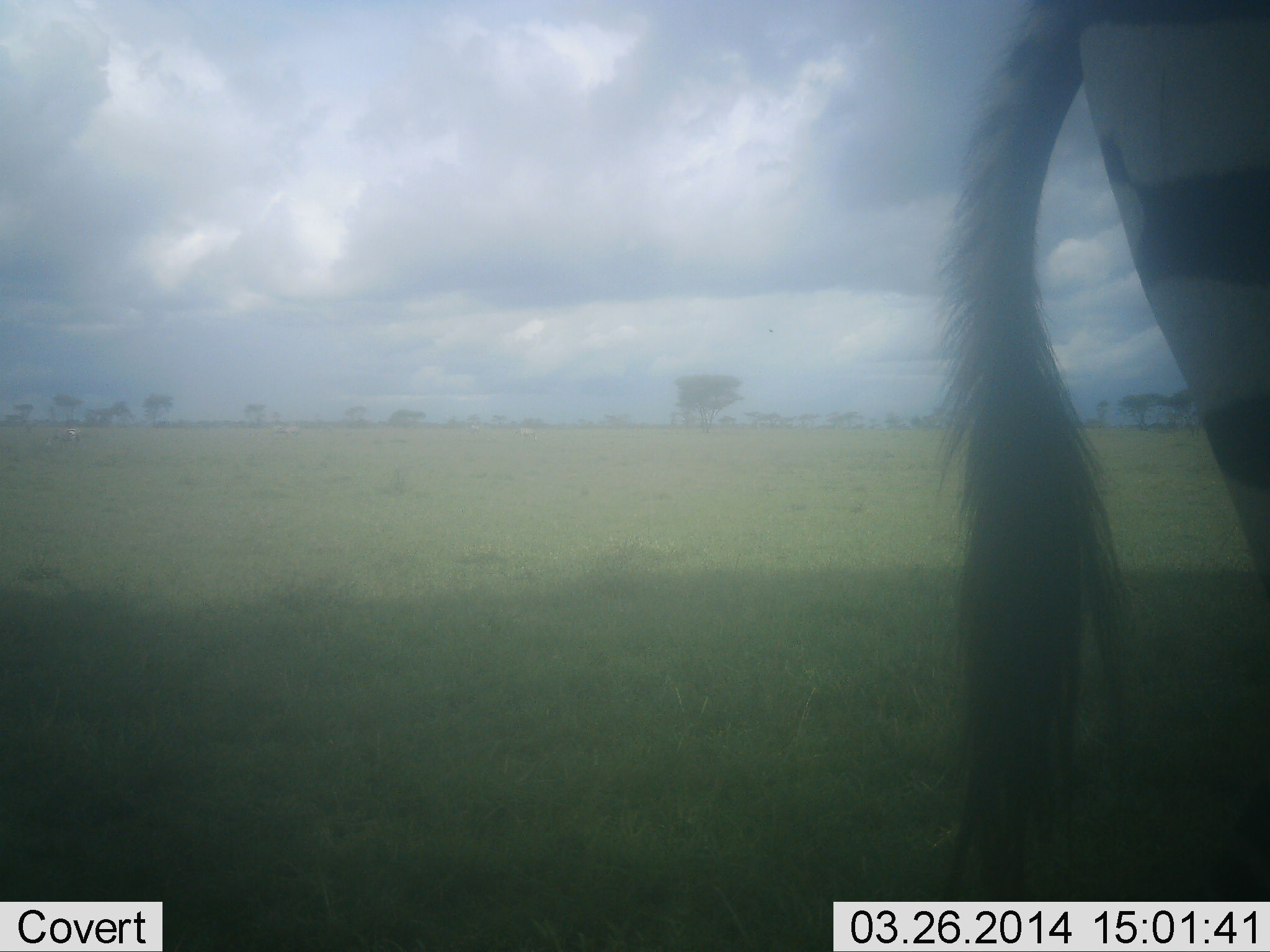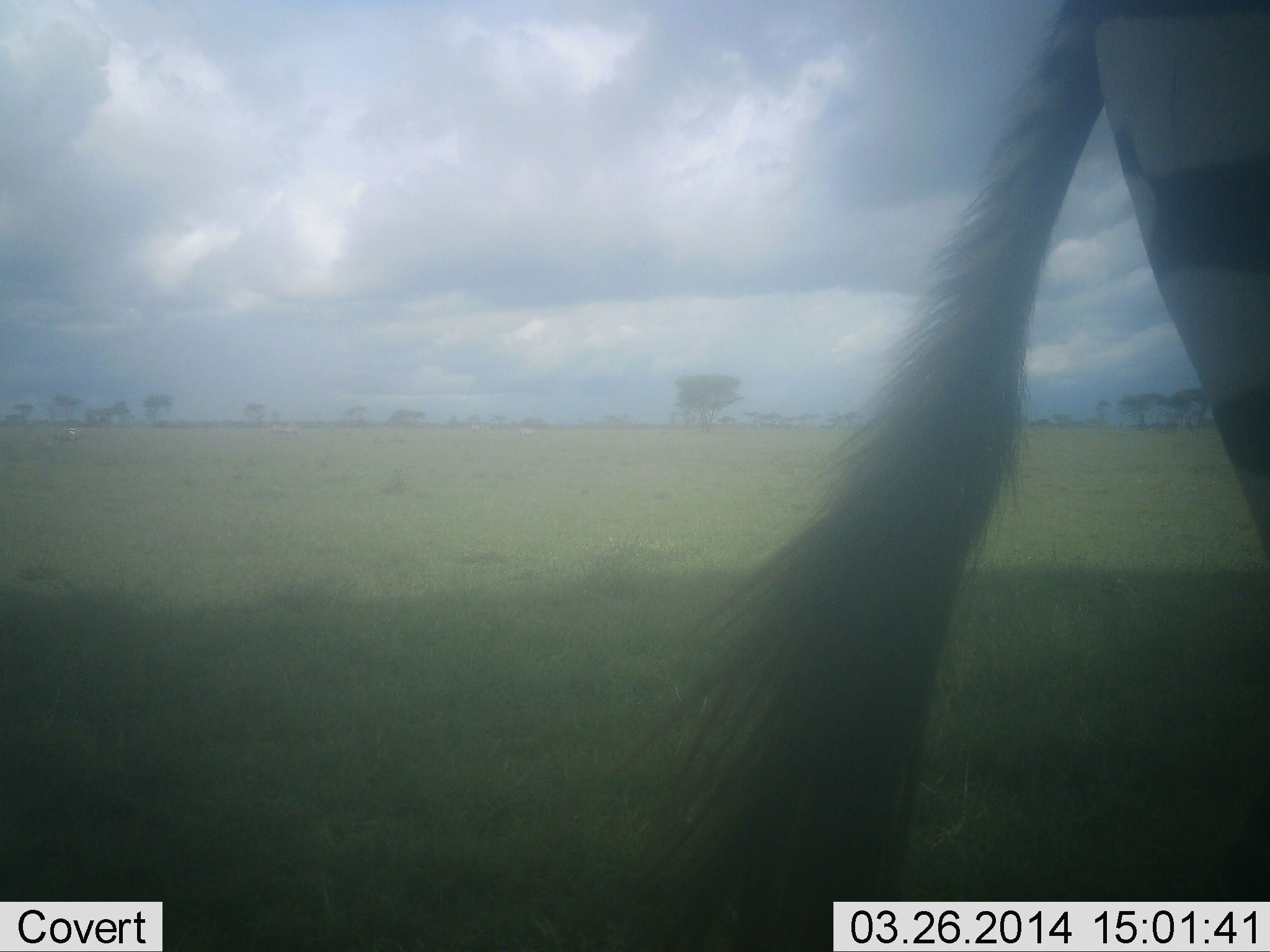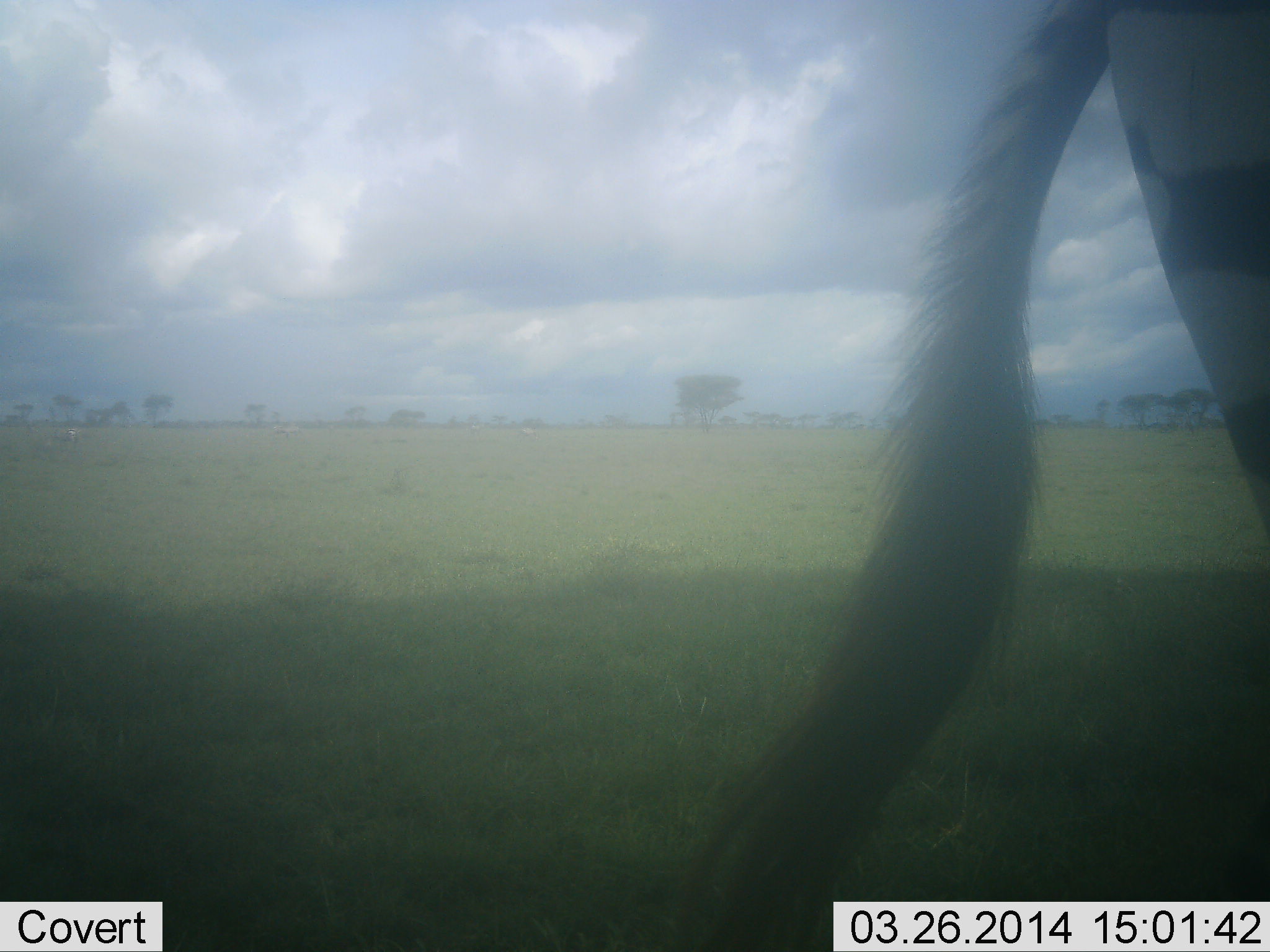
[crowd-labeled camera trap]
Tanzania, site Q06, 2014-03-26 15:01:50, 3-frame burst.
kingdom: Animalia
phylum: Chordata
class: Mammalia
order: Perissodactyla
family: Equidae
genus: Equus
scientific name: Equus quagga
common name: plains zebra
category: zebra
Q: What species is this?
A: Zebra (plains zebra) (Equus quagga).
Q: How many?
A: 1.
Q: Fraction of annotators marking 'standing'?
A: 100%.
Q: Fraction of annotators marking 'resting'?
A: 0%.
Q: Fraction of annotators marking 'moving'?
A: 0%.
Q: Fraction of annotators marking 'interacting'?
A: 0%.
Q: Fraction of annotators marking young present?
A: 0%.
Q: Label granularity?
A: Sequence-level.